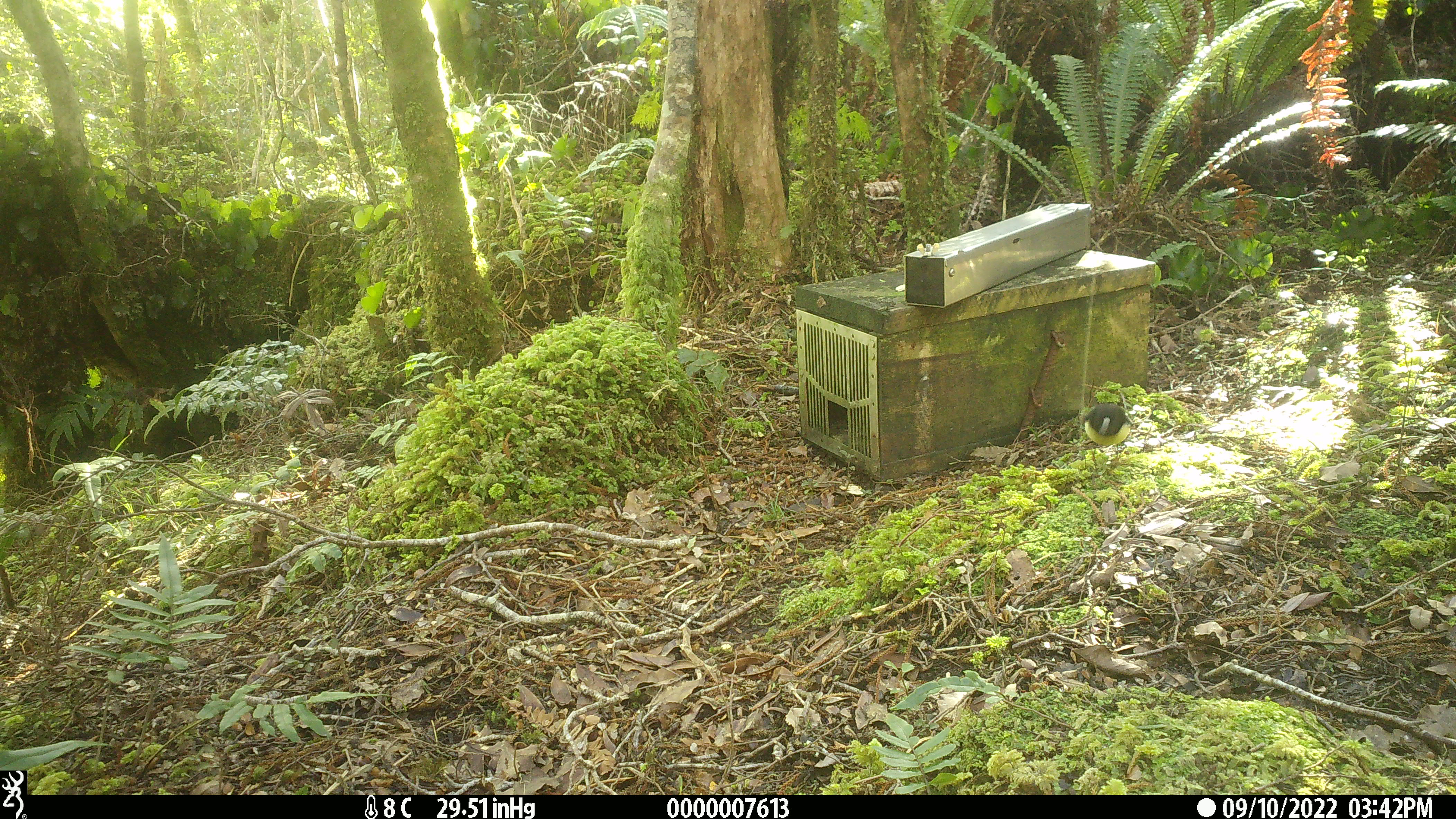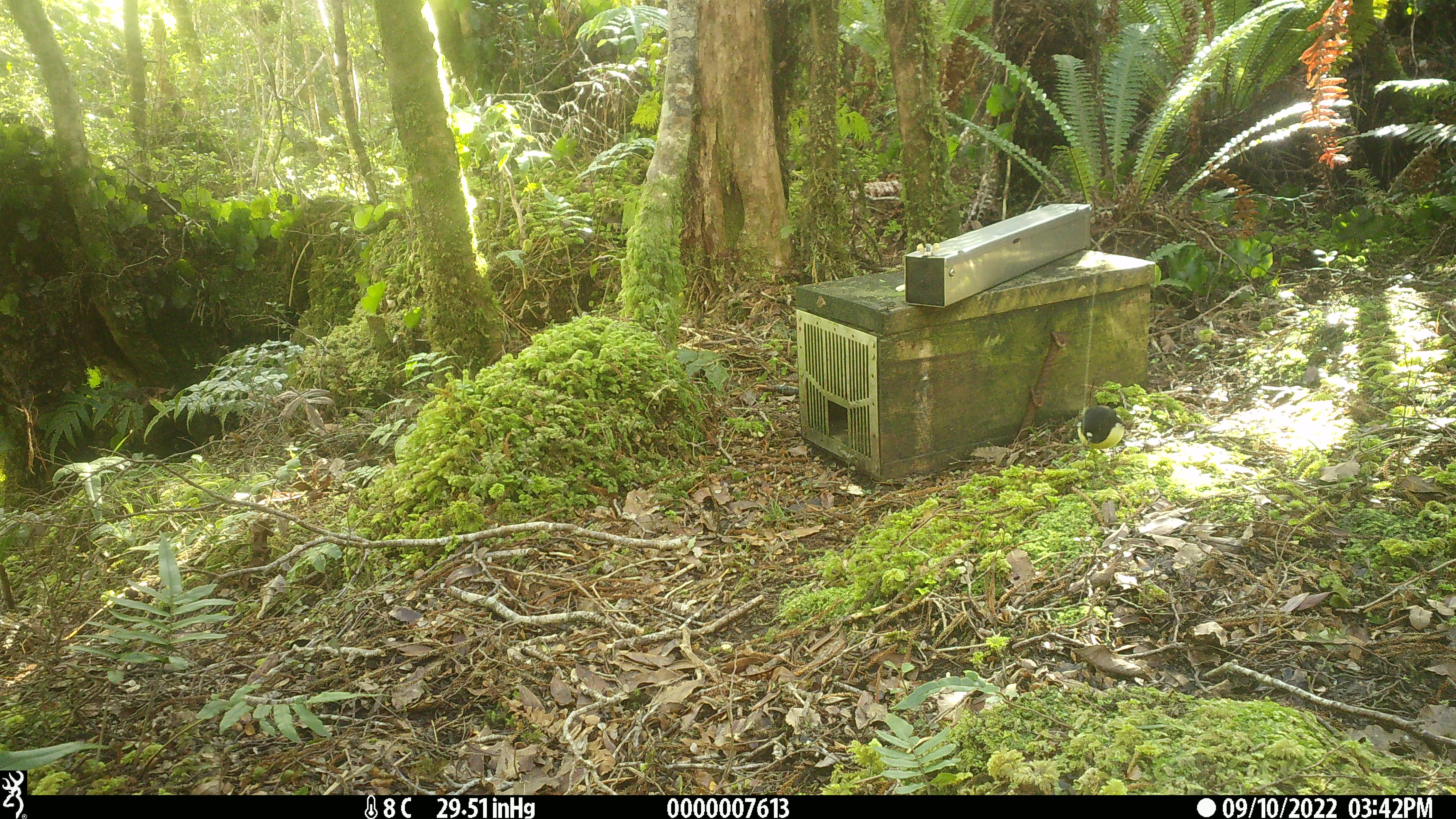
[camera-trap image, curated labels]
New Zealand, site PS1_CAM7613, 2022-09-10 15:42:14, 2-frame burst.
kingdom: Animalia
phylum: Chordata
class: Aves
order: Passeriformes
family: Petroicidae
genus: Petroica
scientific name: Petroica macrocephala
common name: tomtit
Tomtit (Petroica macrocephala).